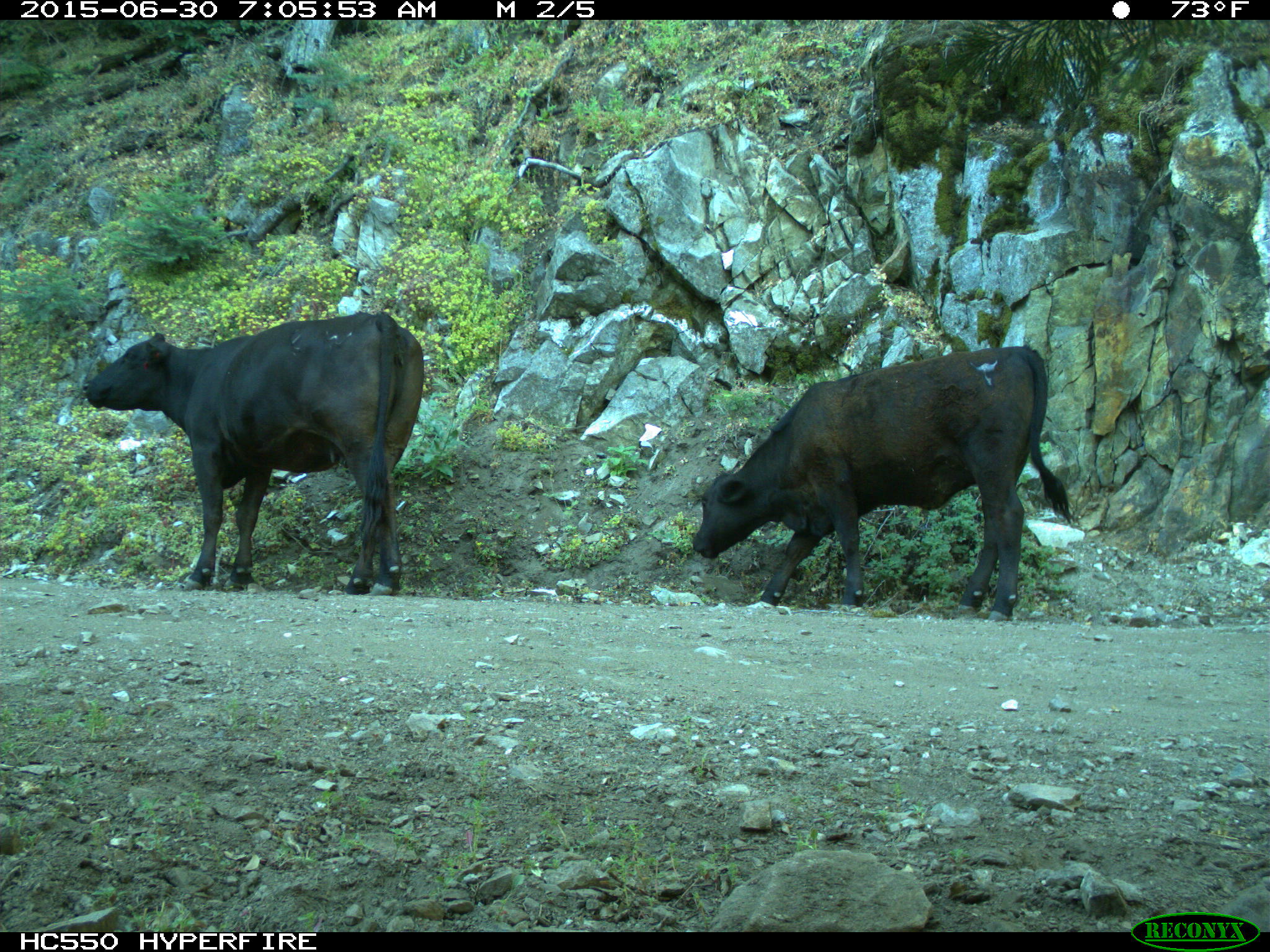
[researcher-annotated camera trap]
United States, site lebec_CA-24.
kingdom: Animalia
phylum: Chordata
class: Mammalia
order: Artiodactyla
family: Bovidae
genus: Bos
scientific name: Bos taurus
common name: domestic cow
Bos taurus (domestic cow).